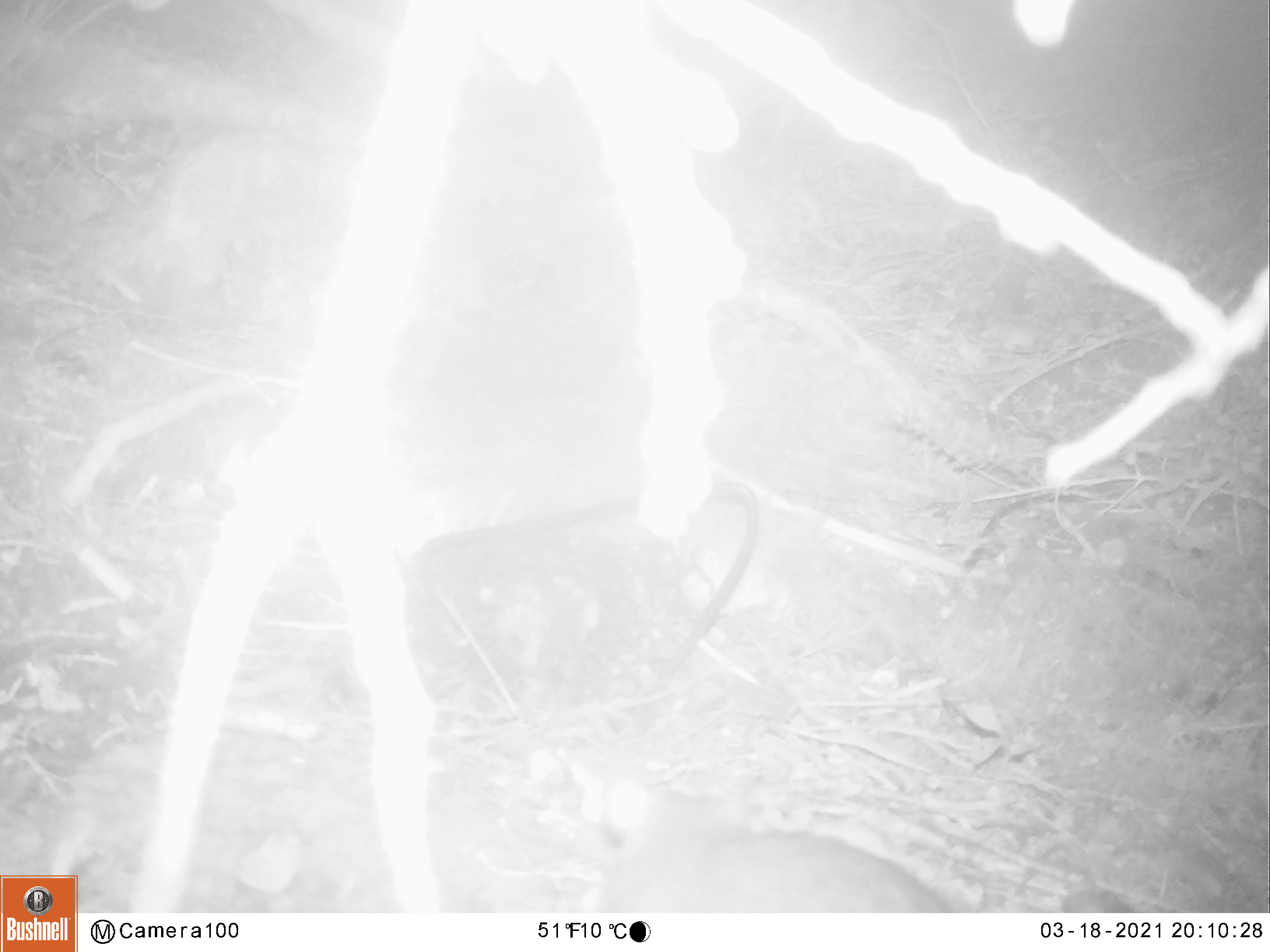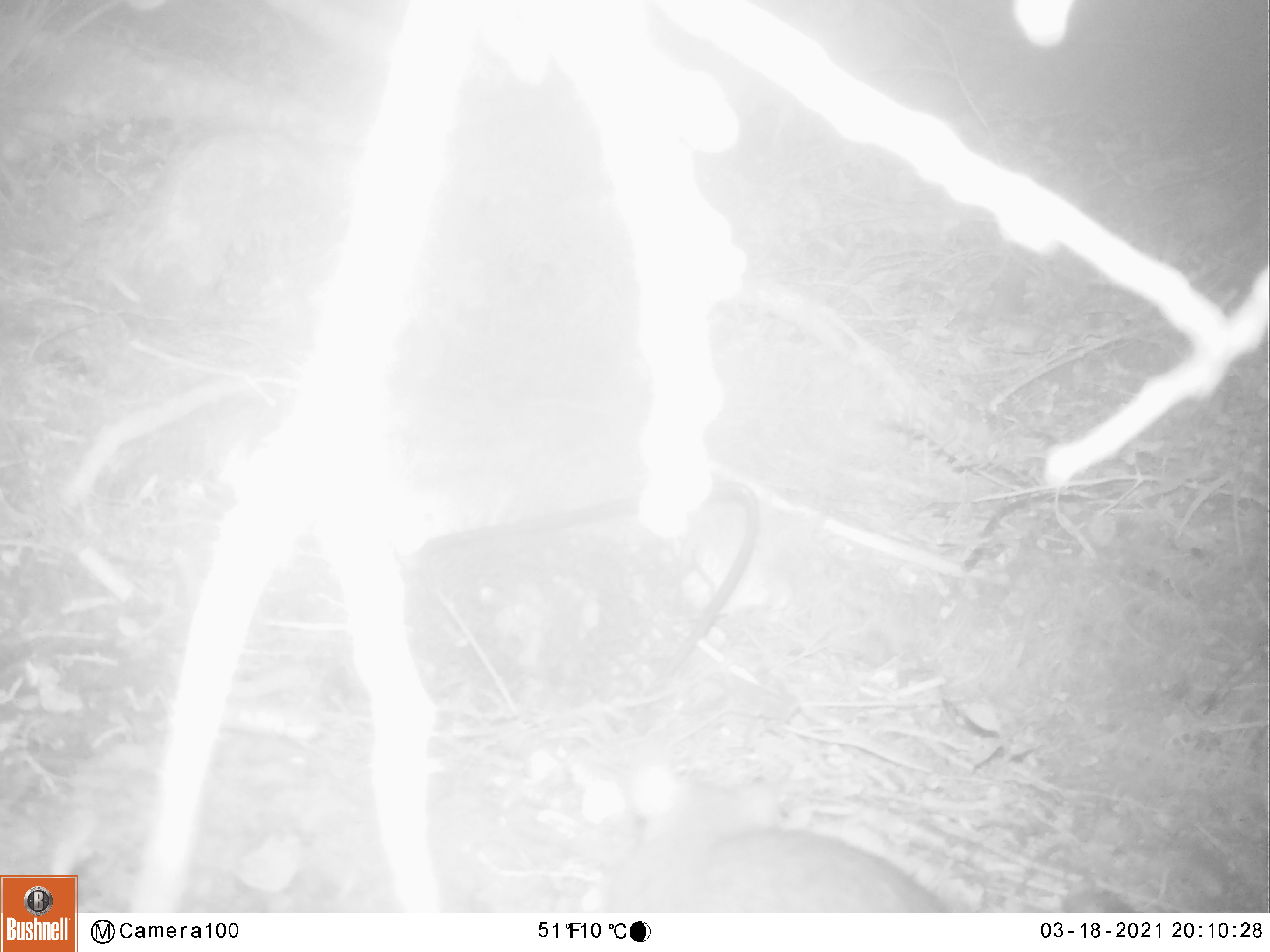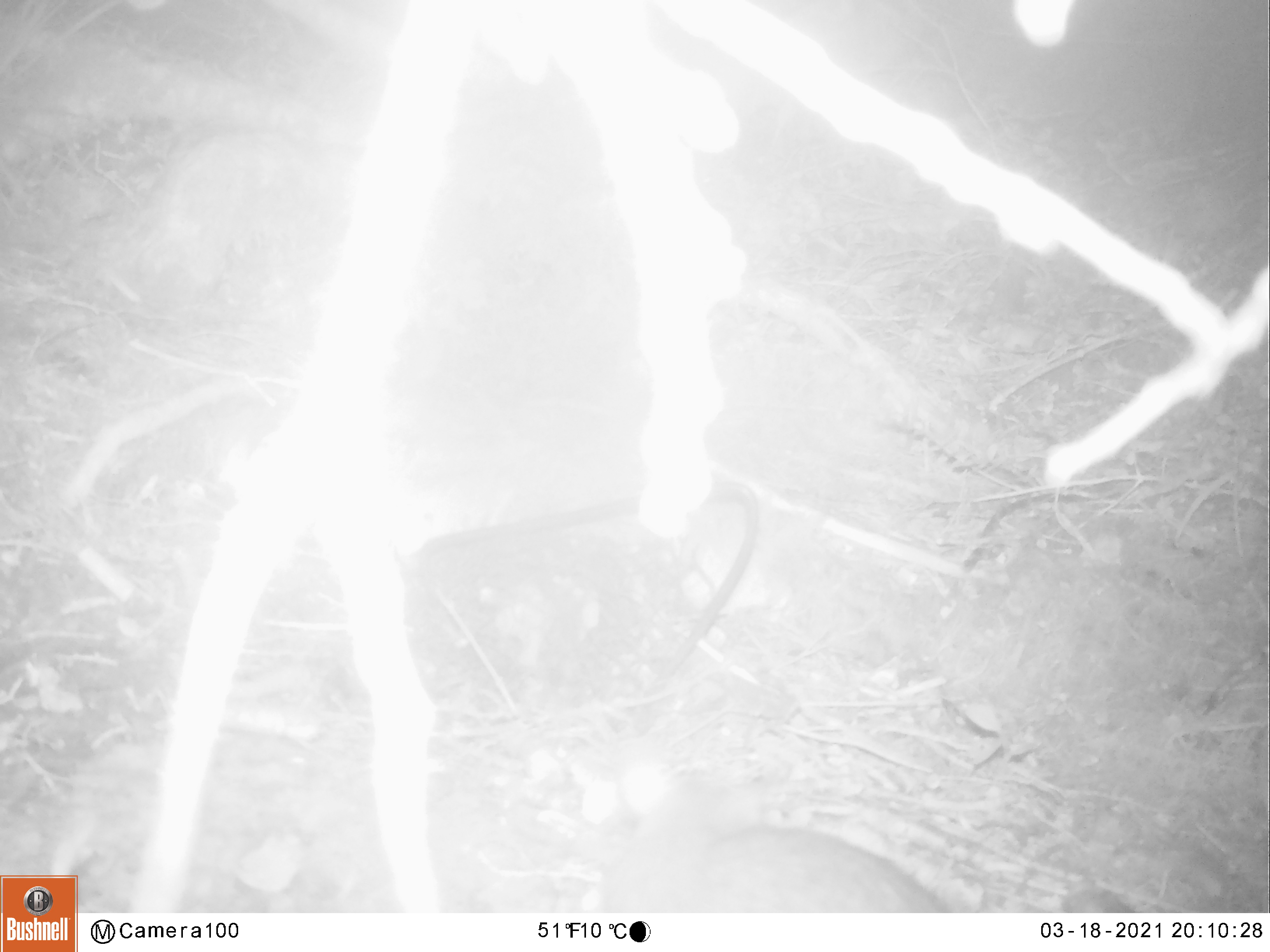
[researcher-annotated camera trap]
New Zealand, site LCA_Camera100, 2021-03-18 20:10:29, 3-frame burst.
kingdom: Animalia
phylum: Chordata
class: Mammalia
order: Rodentia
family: Muridae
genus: Rattus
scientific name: Rattus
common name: rat